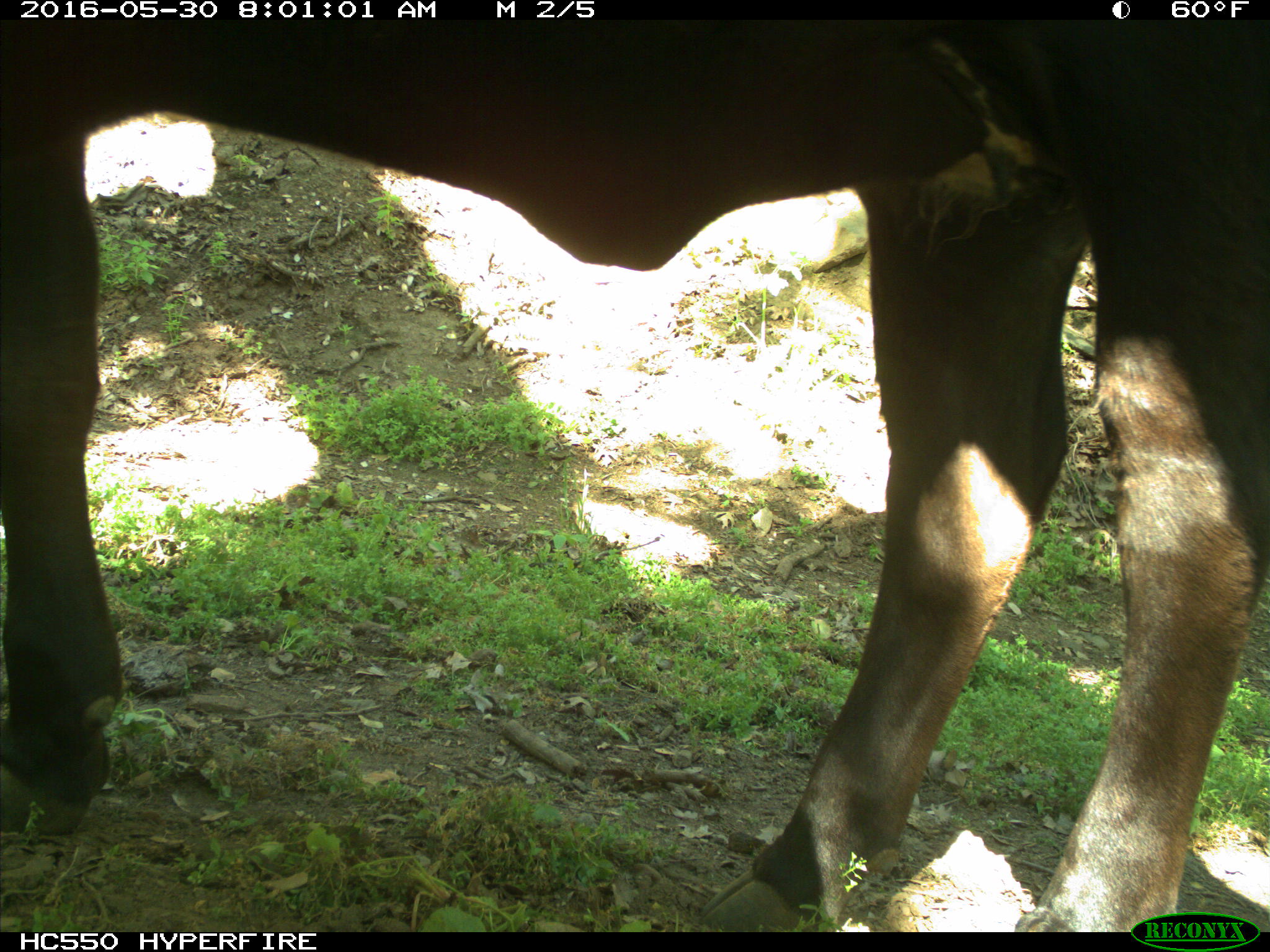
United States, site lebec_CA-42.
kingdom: Animalia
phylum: Chordata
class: Mammalia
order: Artiodactyla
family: Bovidae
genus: Bos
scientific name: Bos taurus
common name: domestic cow